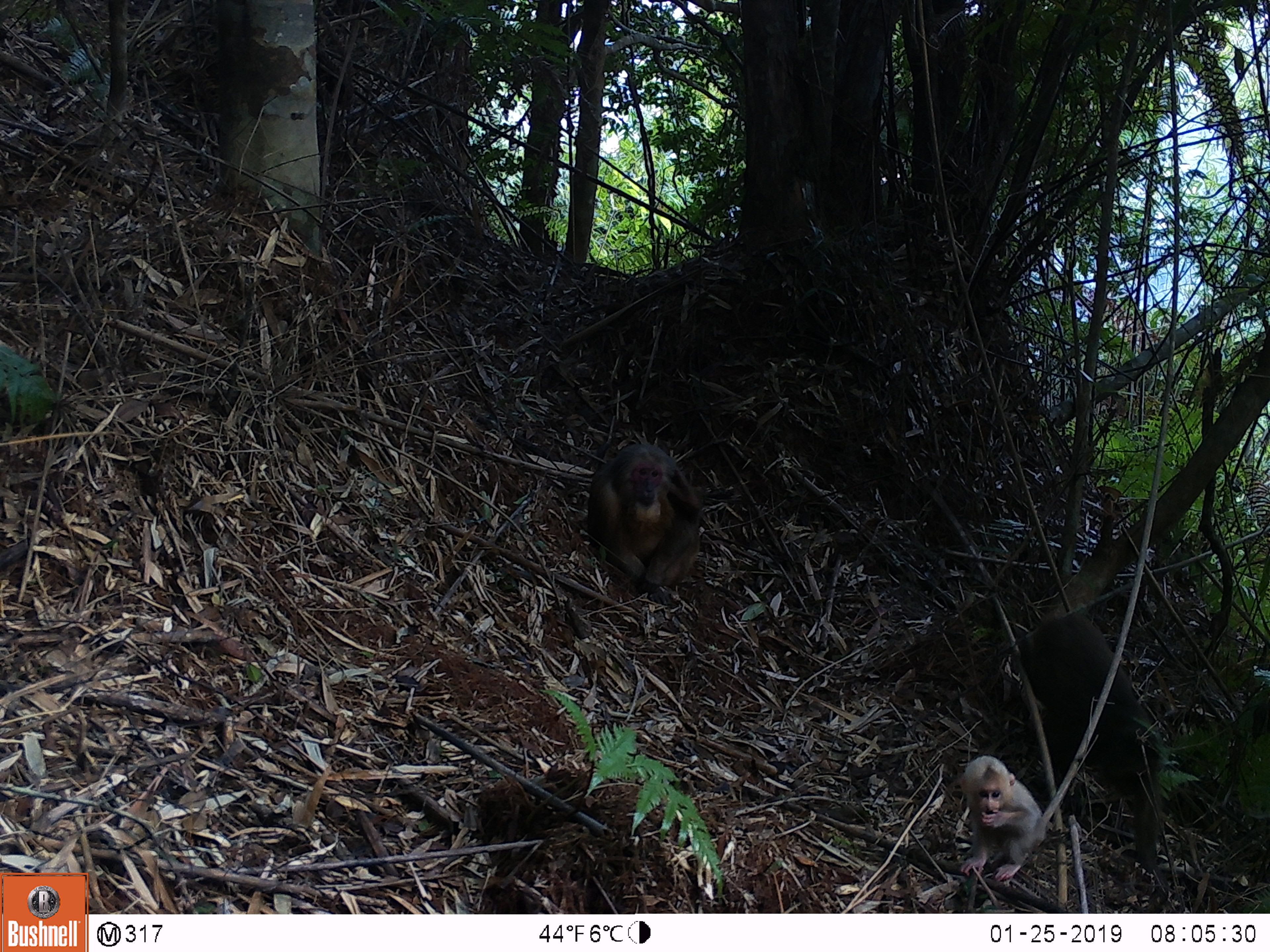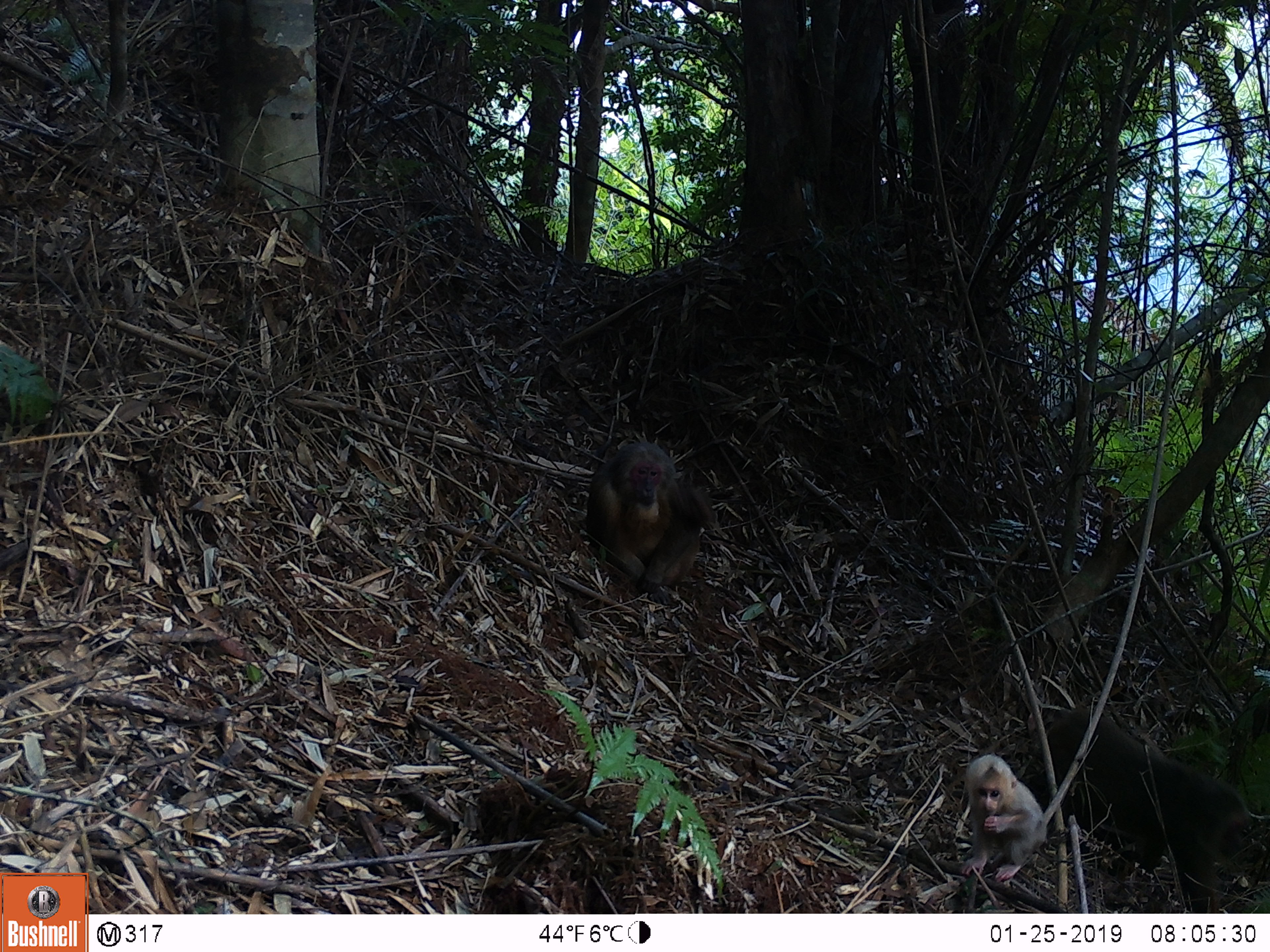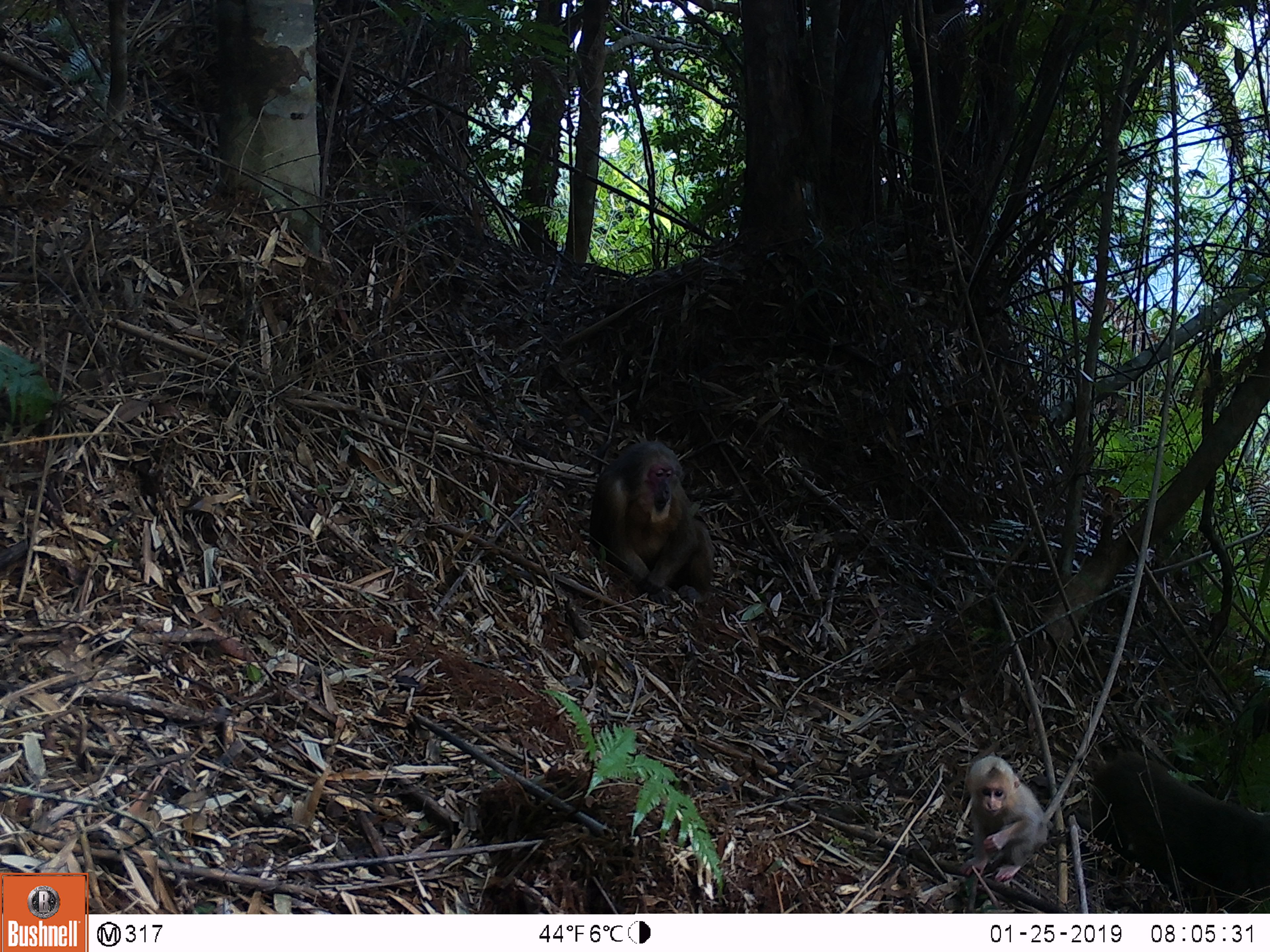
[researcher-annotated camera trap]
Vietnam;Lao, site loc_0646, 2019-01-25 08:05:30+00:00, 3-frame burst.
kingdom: Animalia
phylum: Chordata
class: Mammalia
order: Primates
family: Cercopithecidae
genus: Macaca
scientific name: Macaca arctoides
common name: stump-tailed macaque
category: stump tailed macaque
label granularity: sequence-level